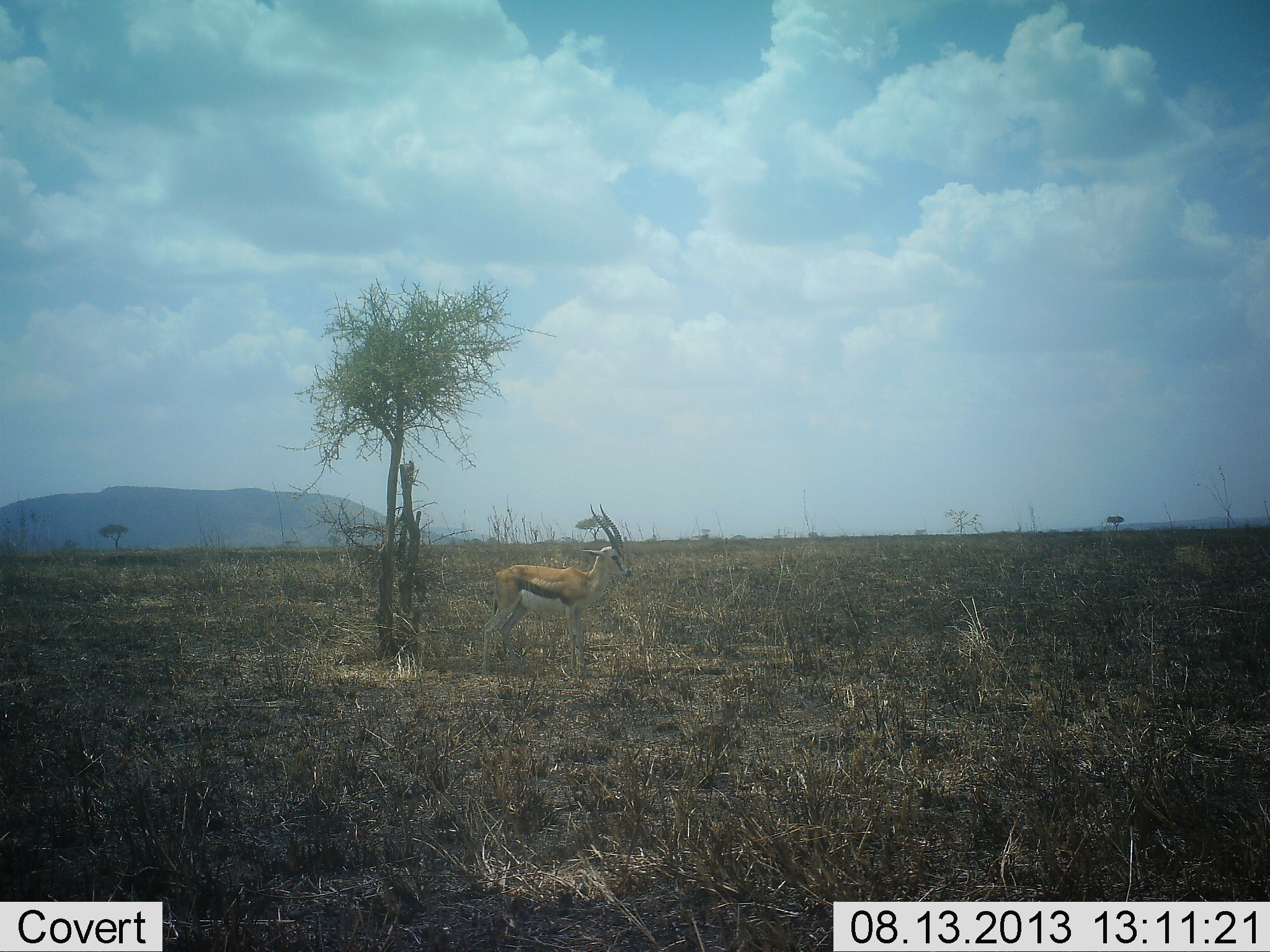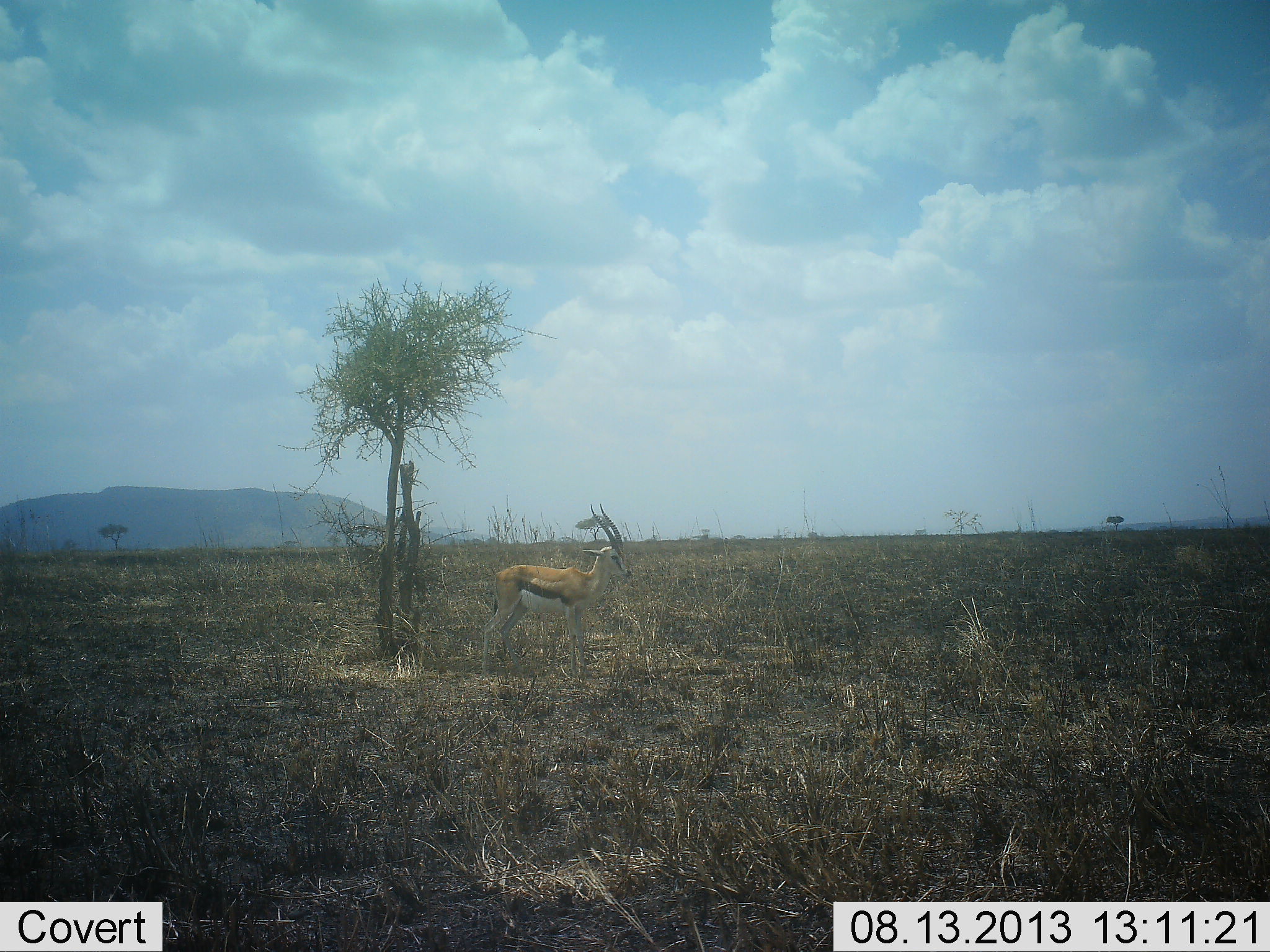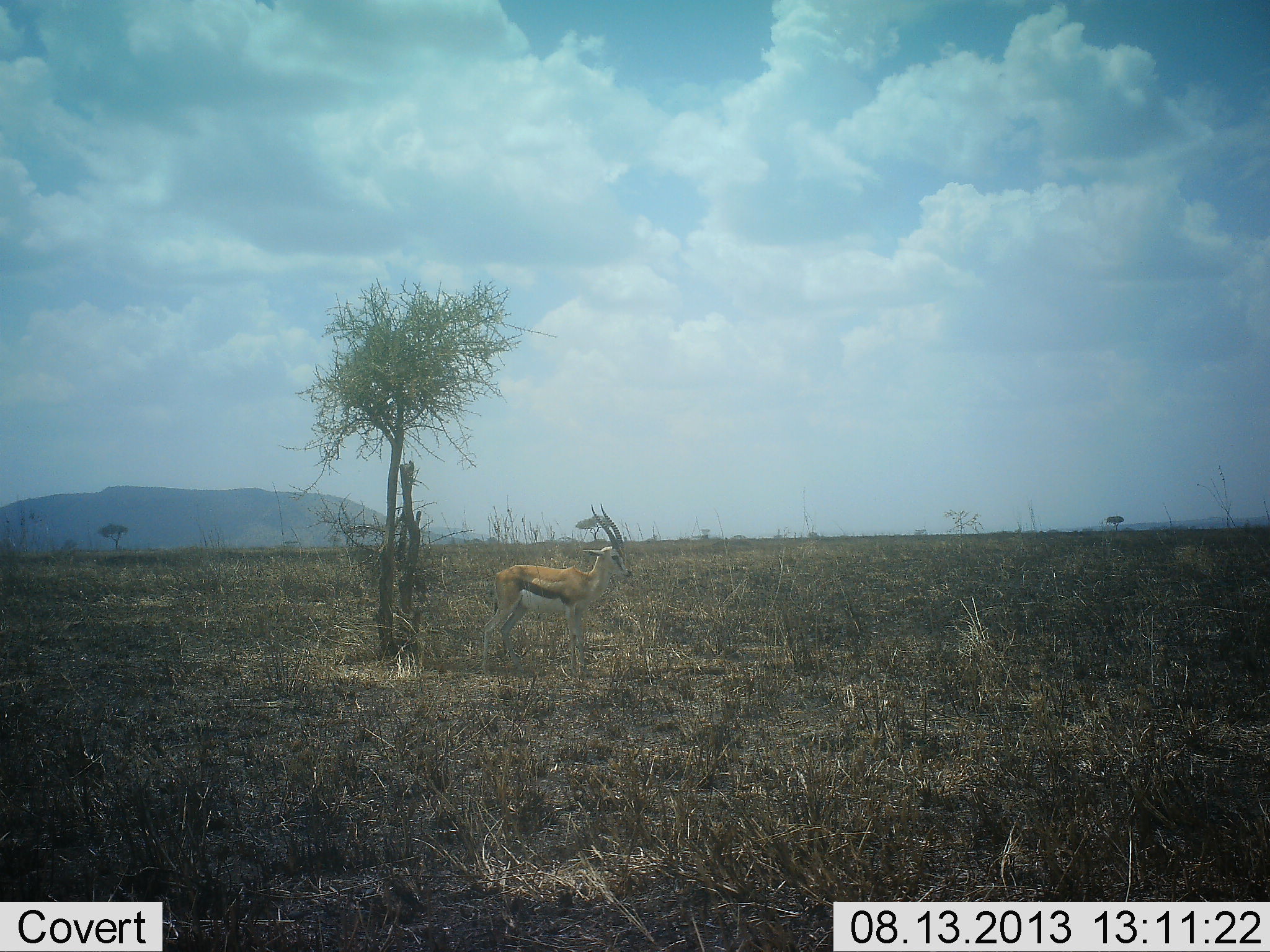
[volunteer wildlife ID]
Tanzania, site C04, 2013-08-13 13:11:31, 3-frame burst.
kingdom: Animalia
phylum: Chordata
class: Mammalia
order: Artiodactyla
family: Bovidae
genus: Eudorcas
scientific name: Eudorcas thomsonii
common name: thomson's gazelle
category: gazellethomsons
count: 1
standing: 100%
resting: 0%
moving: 0%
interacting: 0%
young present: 0%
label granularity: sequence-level